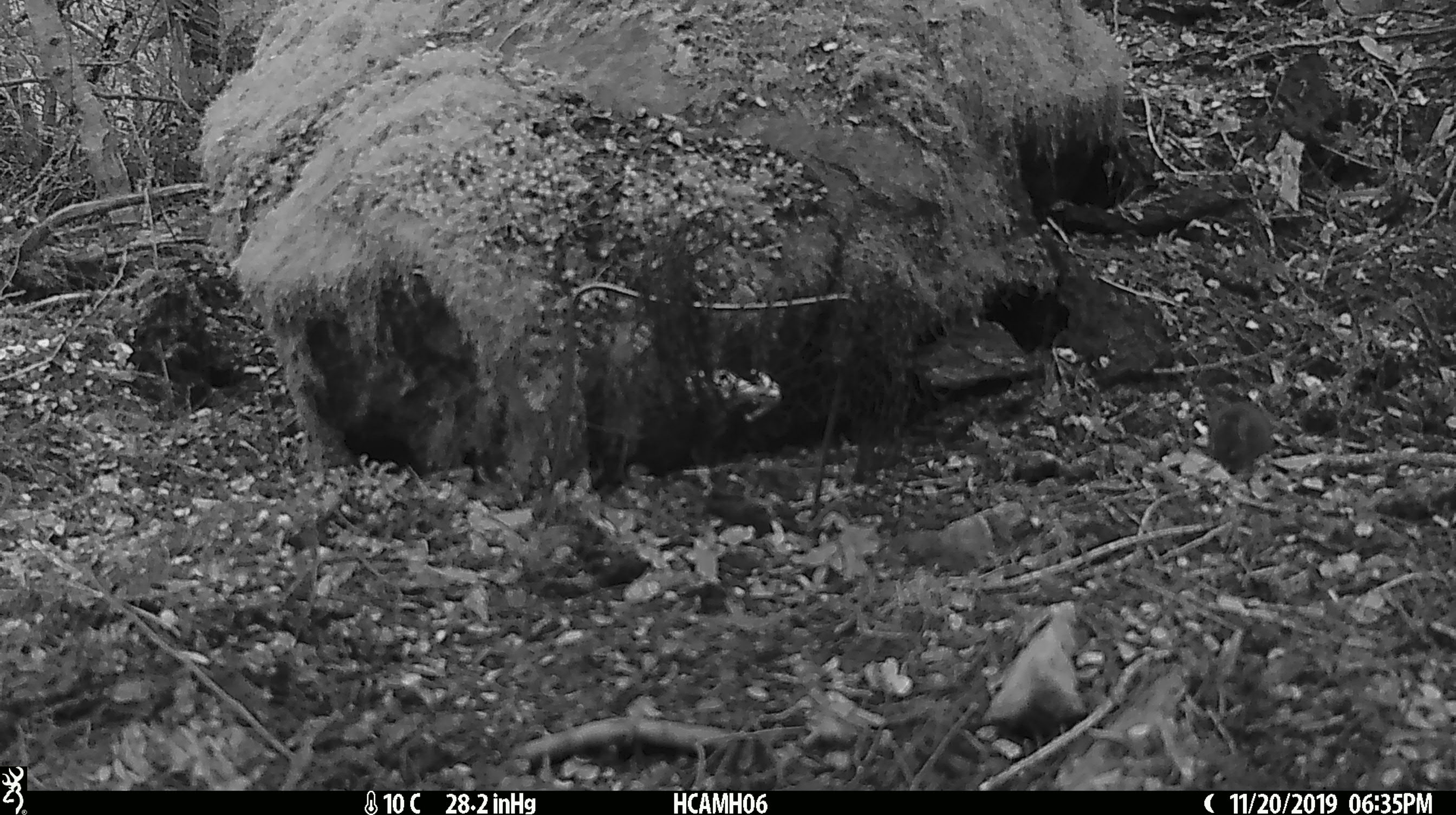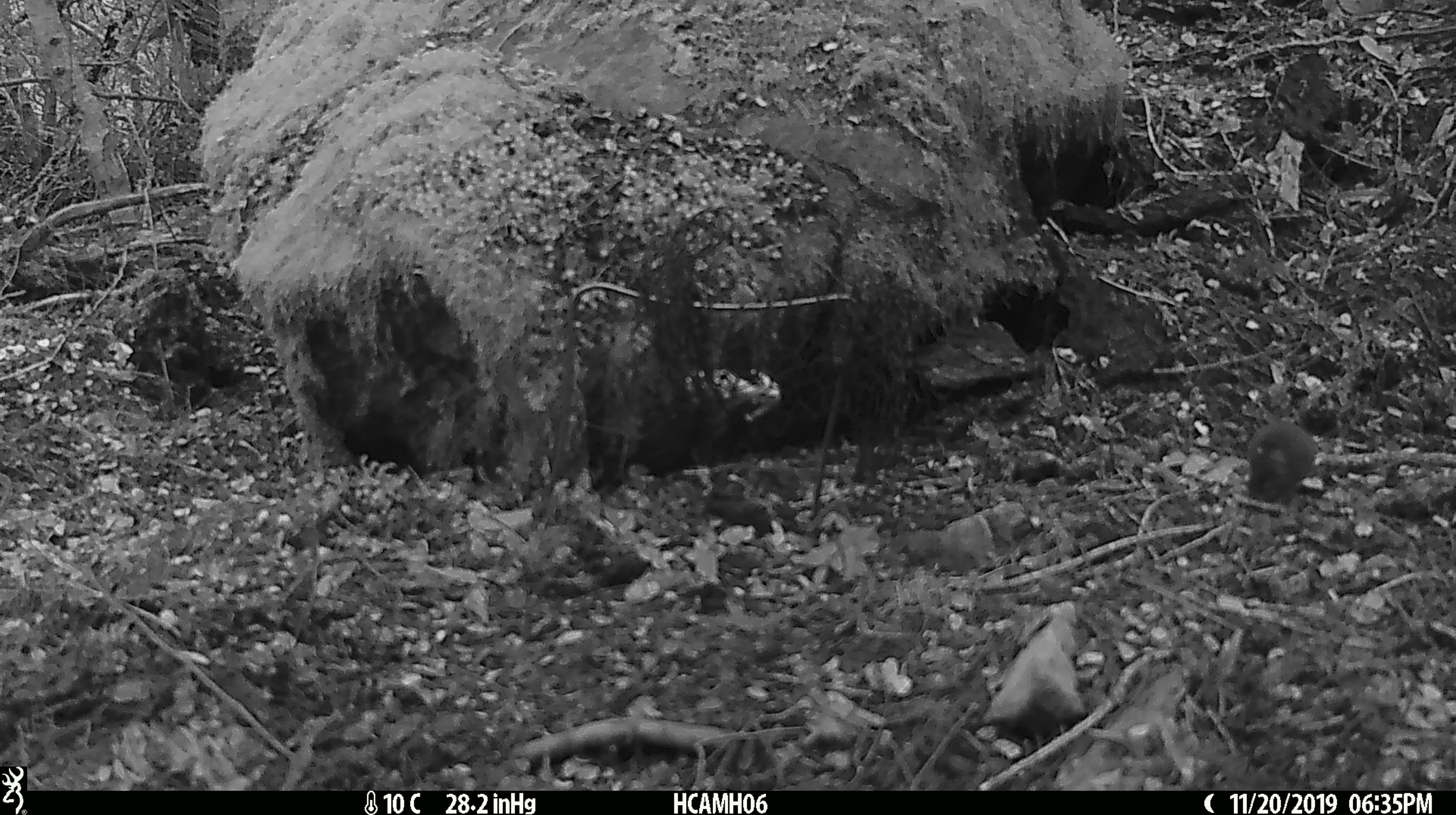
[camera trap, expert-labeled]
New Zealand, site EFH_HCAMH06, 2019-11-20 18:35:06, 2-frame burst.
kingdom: Animalia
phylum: Chordata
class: Mammalia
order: Rodentia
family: Muridae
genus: Mus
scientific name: Mus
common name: mouse